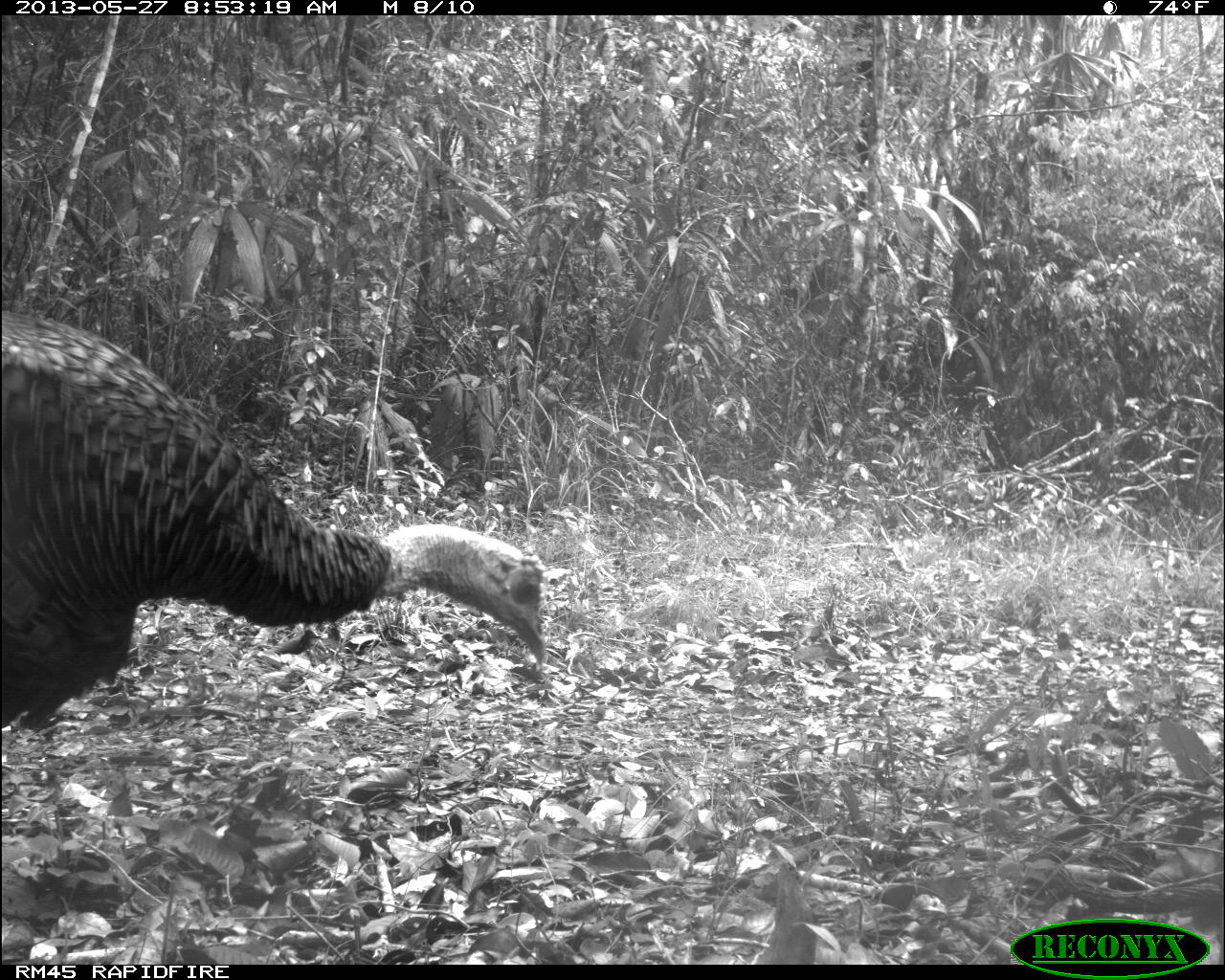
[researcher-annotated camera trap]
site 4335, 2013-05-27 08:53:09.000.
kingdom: Animalia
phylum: Chordata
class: Aves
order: Galliformes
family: Phasianidae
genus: Meleagris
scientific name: Meleagris ocellata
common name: ocellated turkey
Meleagris ocellata (ocellated turkey), count 2.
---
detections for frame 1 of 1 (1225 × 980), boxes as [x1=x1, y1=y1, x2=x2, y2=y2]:
meleagris ocellata: [x1=0, y1=301, x2=551, y2=737]